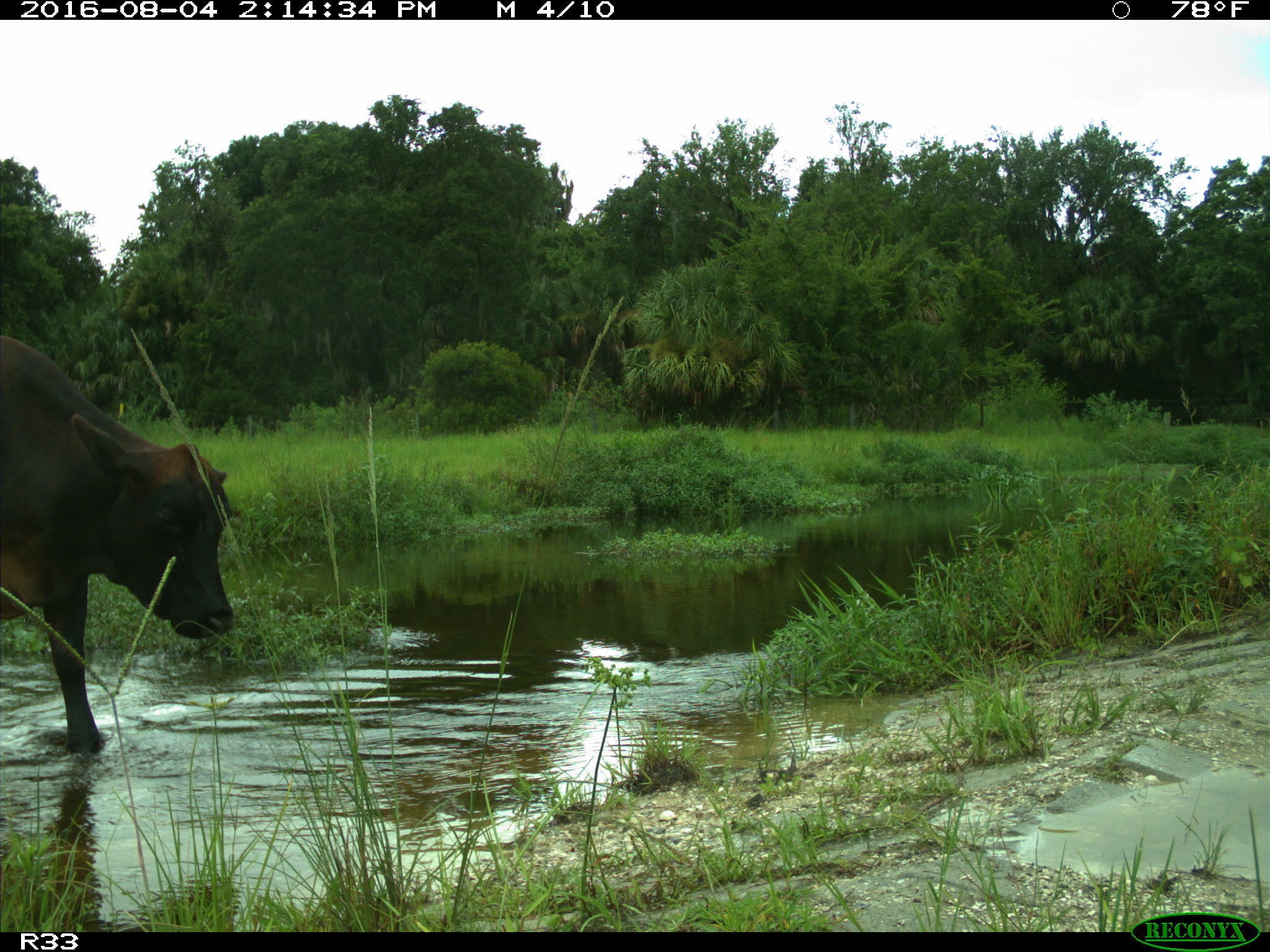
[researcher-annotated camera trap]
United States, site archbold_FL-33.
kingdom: Animalia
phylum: Chordata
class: Mammalia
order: Artiodactyla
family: Bovidae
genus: Bos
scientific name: Bos taurus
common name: domestic cow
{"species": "Bos taurus (domestic cow)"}